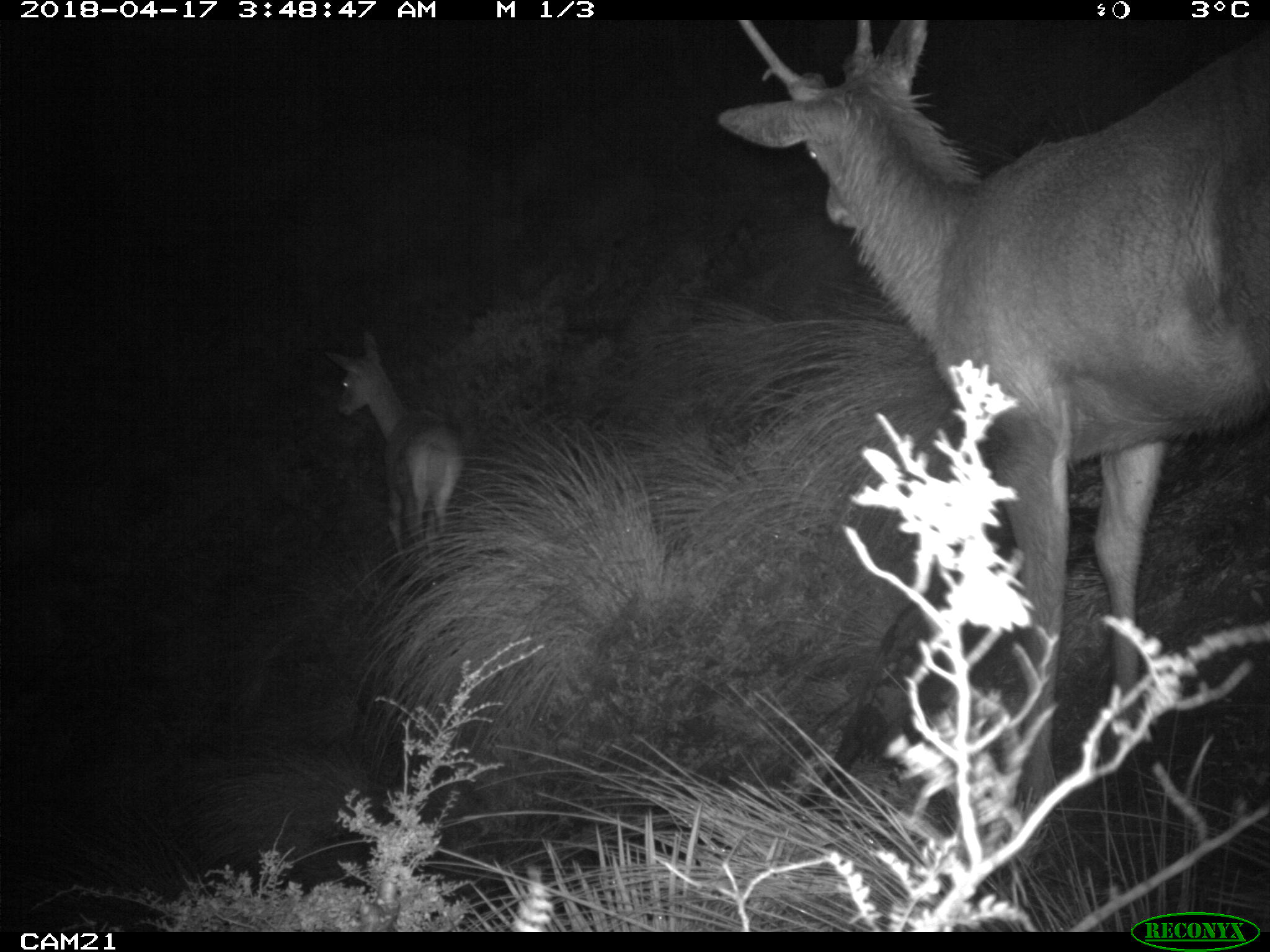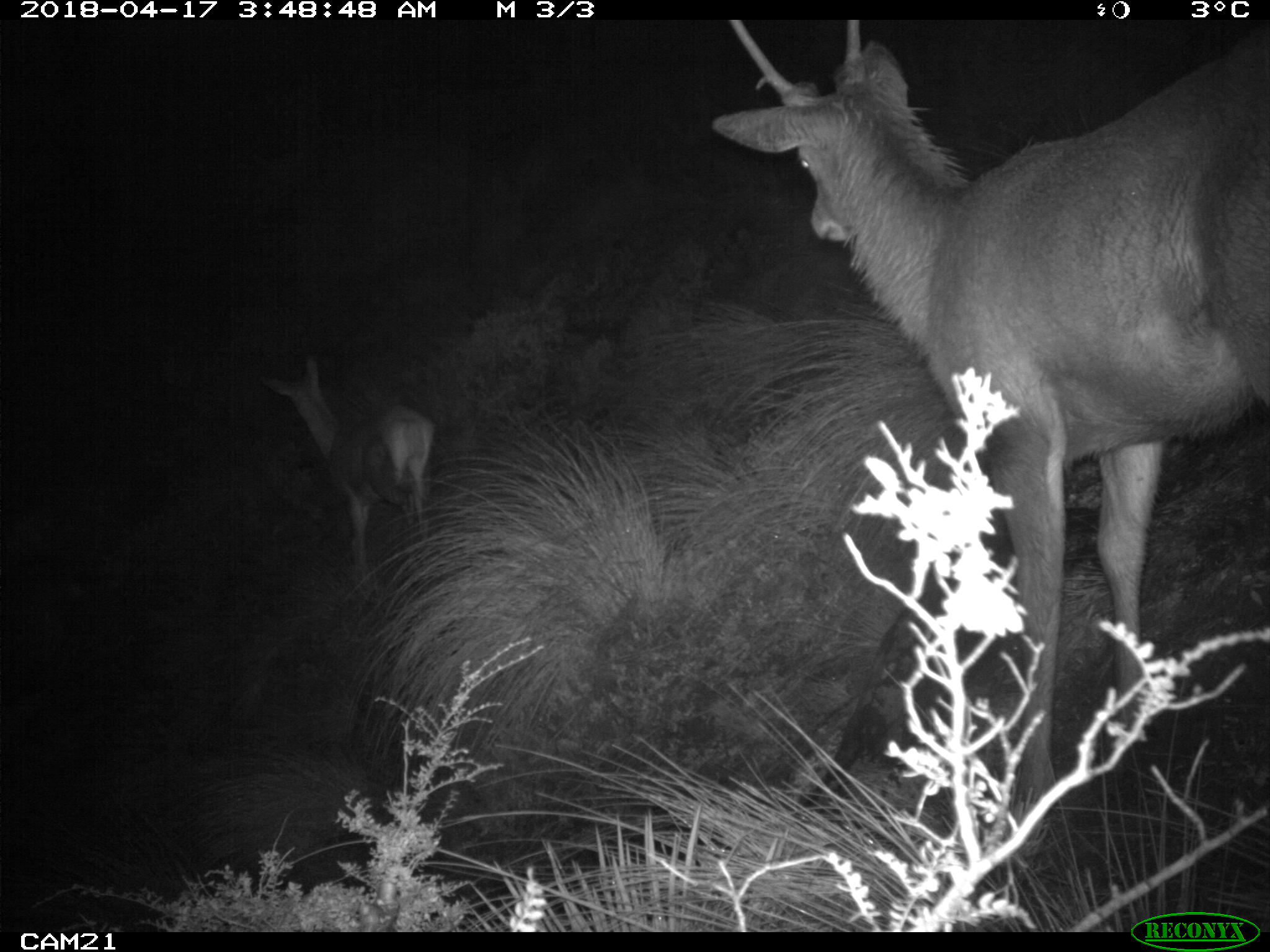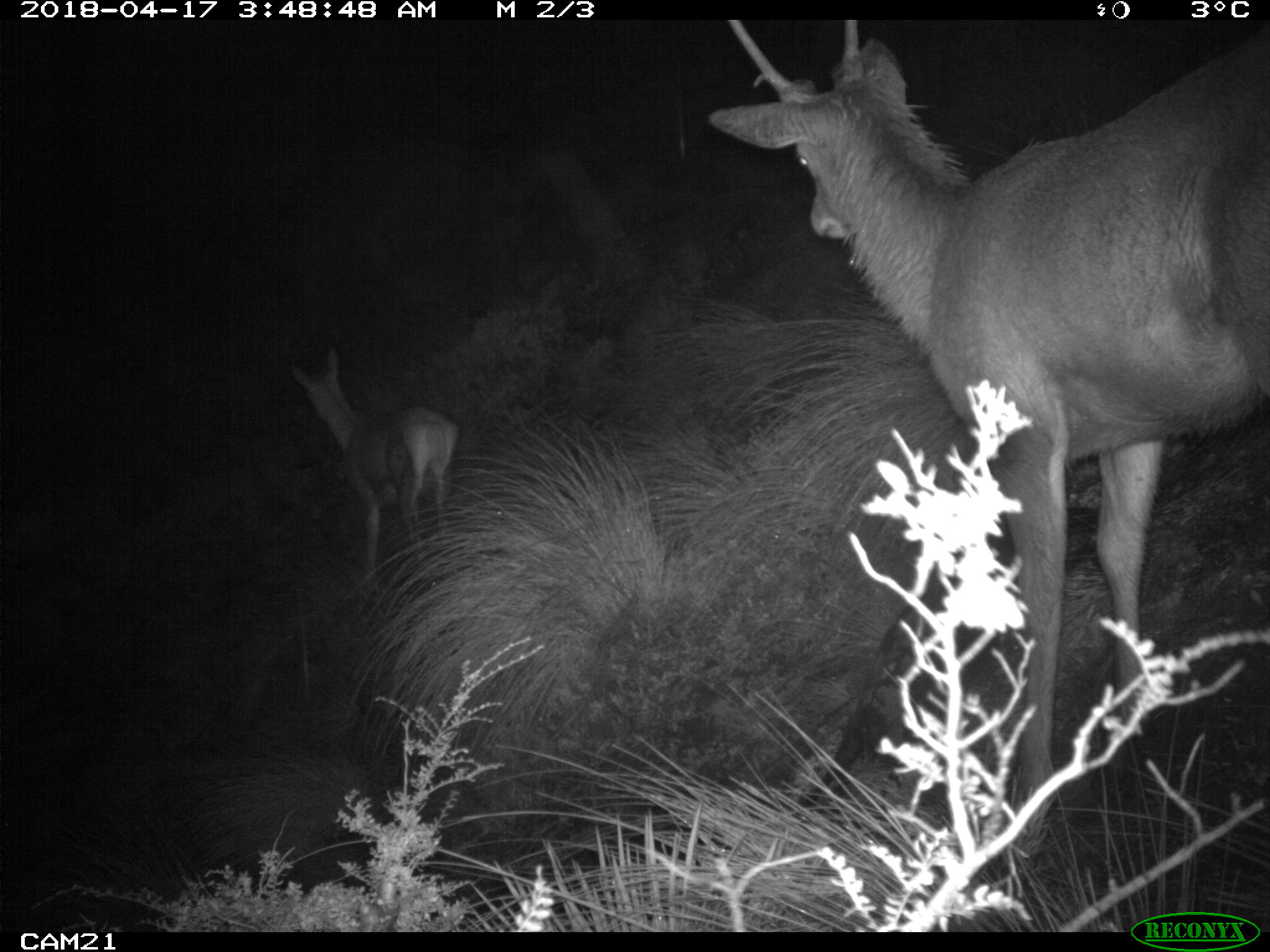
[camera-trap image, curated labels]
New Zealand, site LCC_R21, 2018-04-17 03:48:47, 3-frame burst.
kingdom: Animalia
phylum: Chordata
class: Mammalia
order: Artiodactyla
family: Cervidae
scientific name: Cervidae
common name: deer